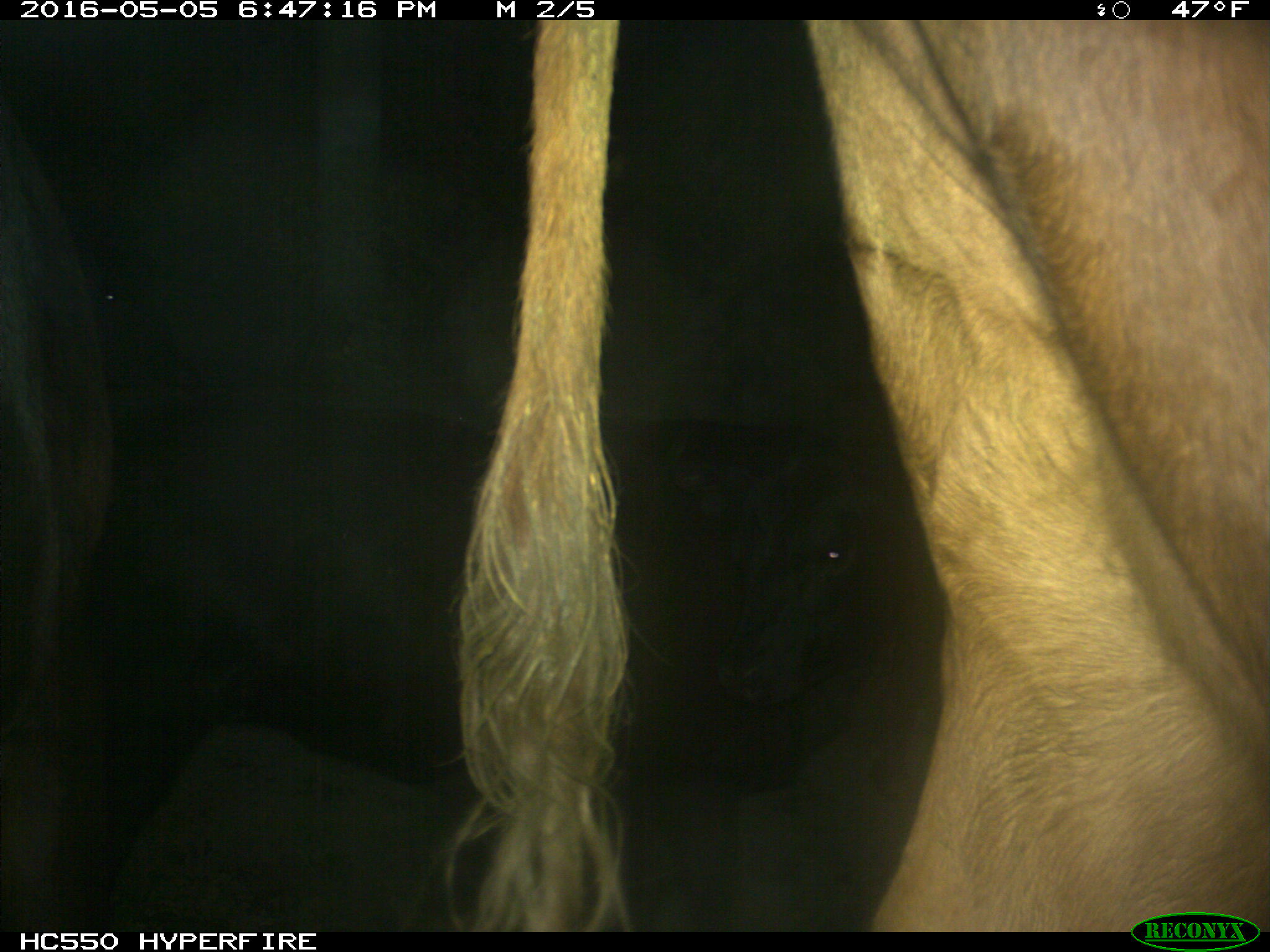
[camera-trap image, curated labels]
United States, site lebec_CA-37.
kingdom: Animalia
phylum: Chordata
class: Mammalia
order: Artiodactyla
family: Bovidae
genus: Bos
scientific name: Bos taurus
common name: domestic cow